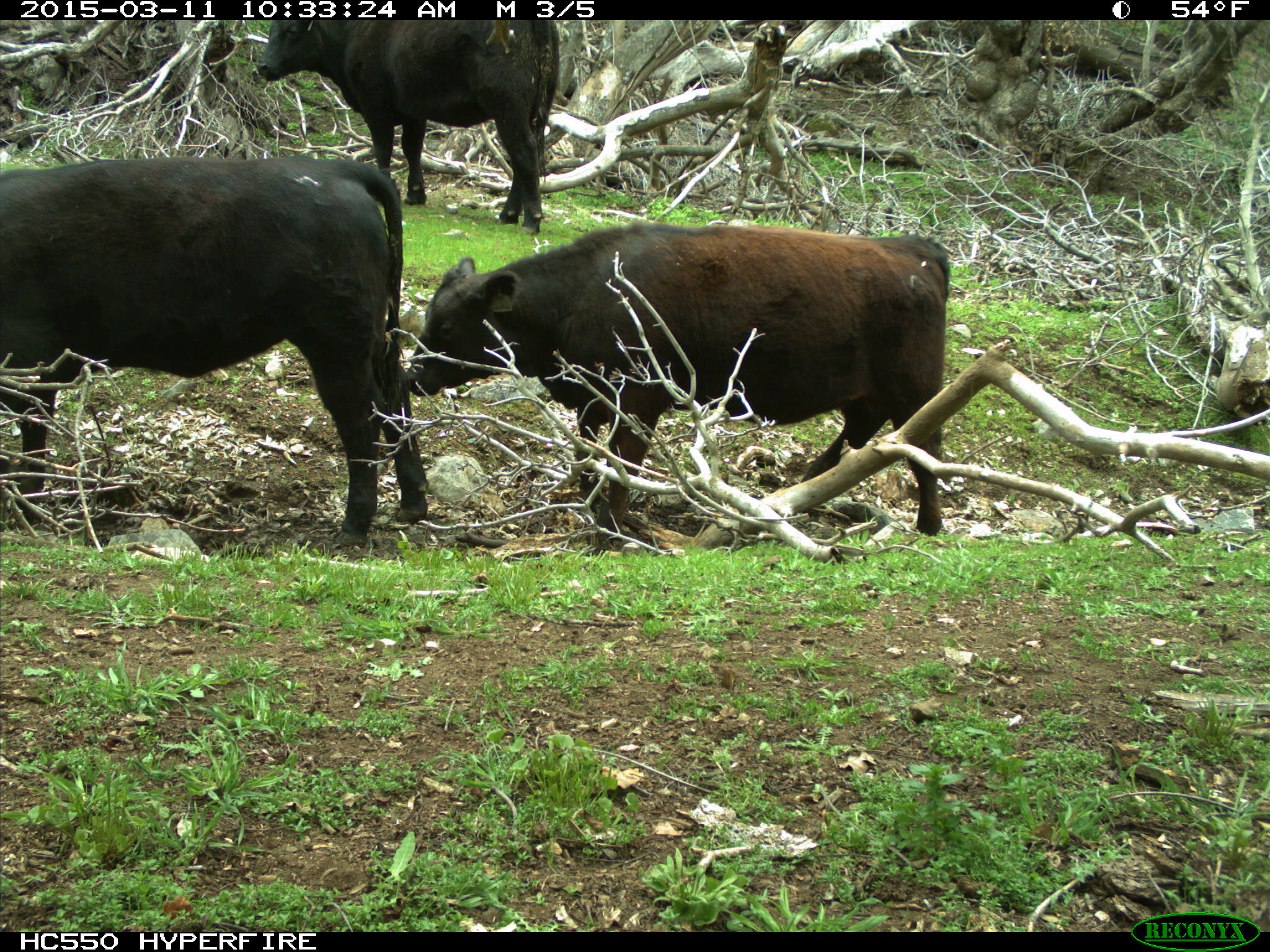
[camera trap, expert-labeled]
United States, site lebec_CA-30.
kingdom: Animalia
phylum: Chordata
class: Mammalia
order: Artiodactyla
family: Bovidae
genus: Bos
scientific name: Bos taurus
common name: domestic cow